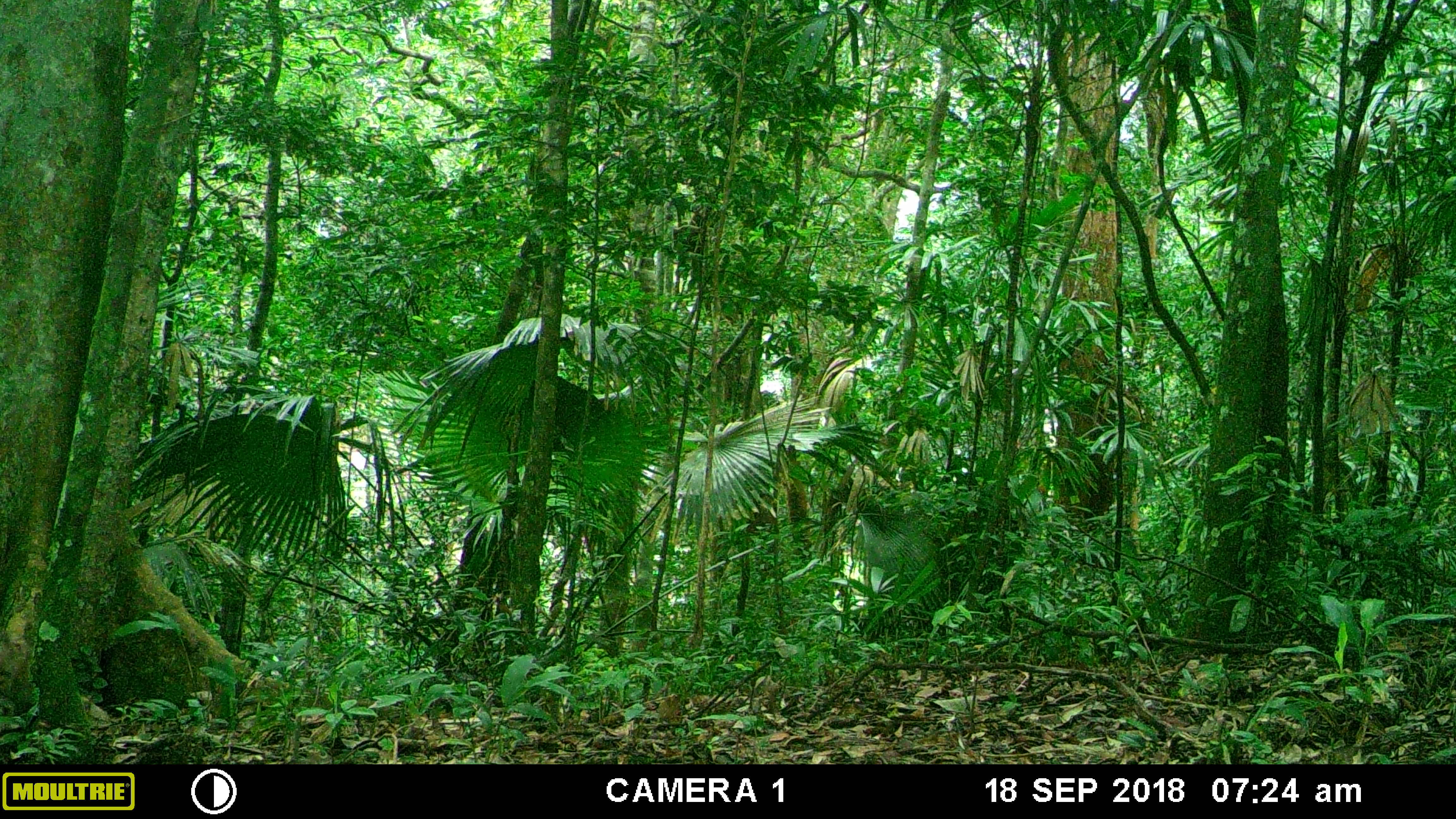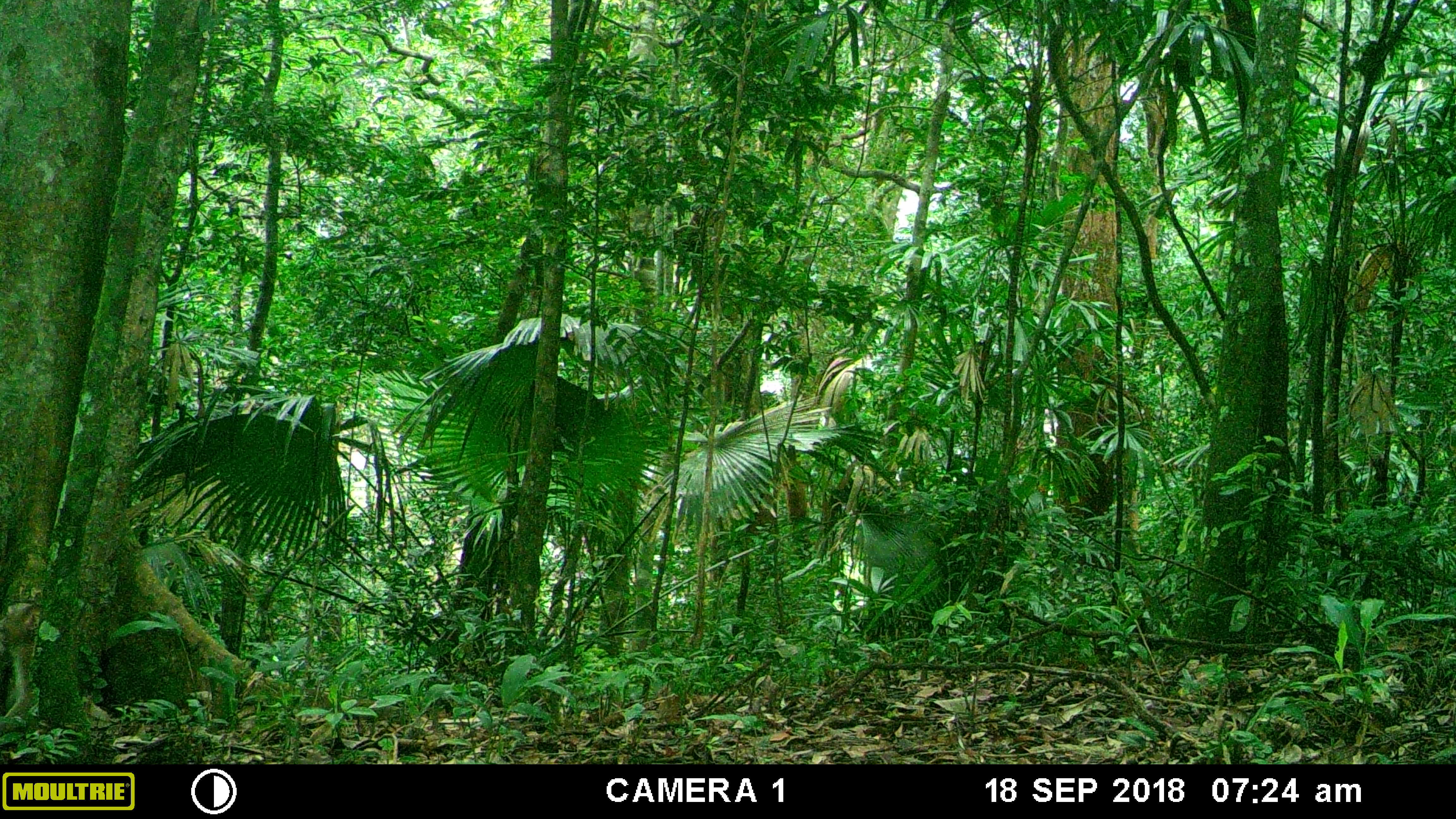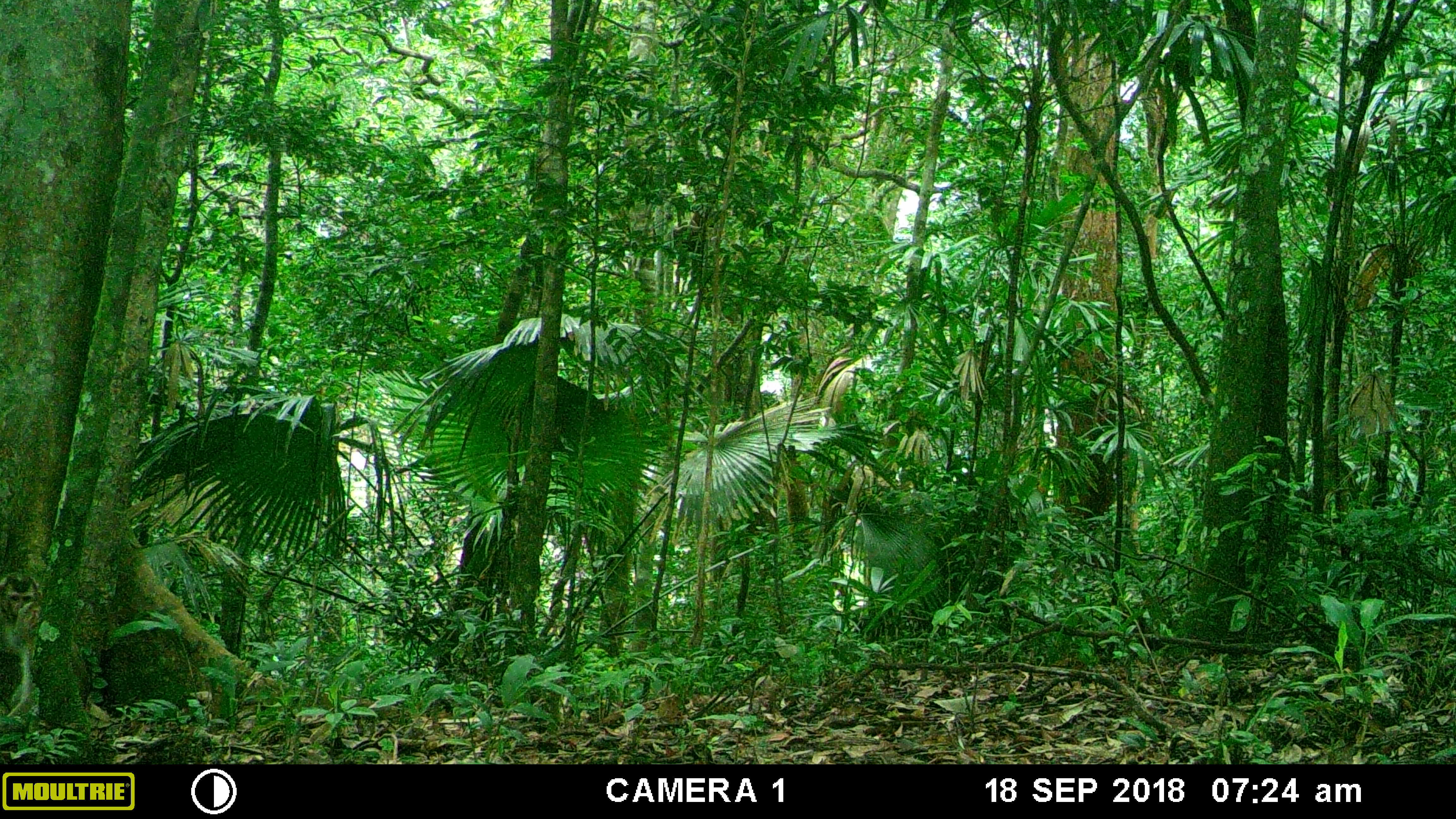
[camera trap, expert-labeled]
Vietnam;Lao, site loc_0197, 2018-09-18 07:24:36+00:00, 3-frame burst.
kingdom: Animalia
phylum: Chordata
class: Mammalia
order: Primates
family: Cercopithecidae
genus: Macaca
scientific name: Macaca nemestrina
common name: pig-tailed macaque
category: pig tailed macaque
Pig tailed macaque (pig-tailed macaque) (Macaca nemestrina). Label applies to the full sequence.